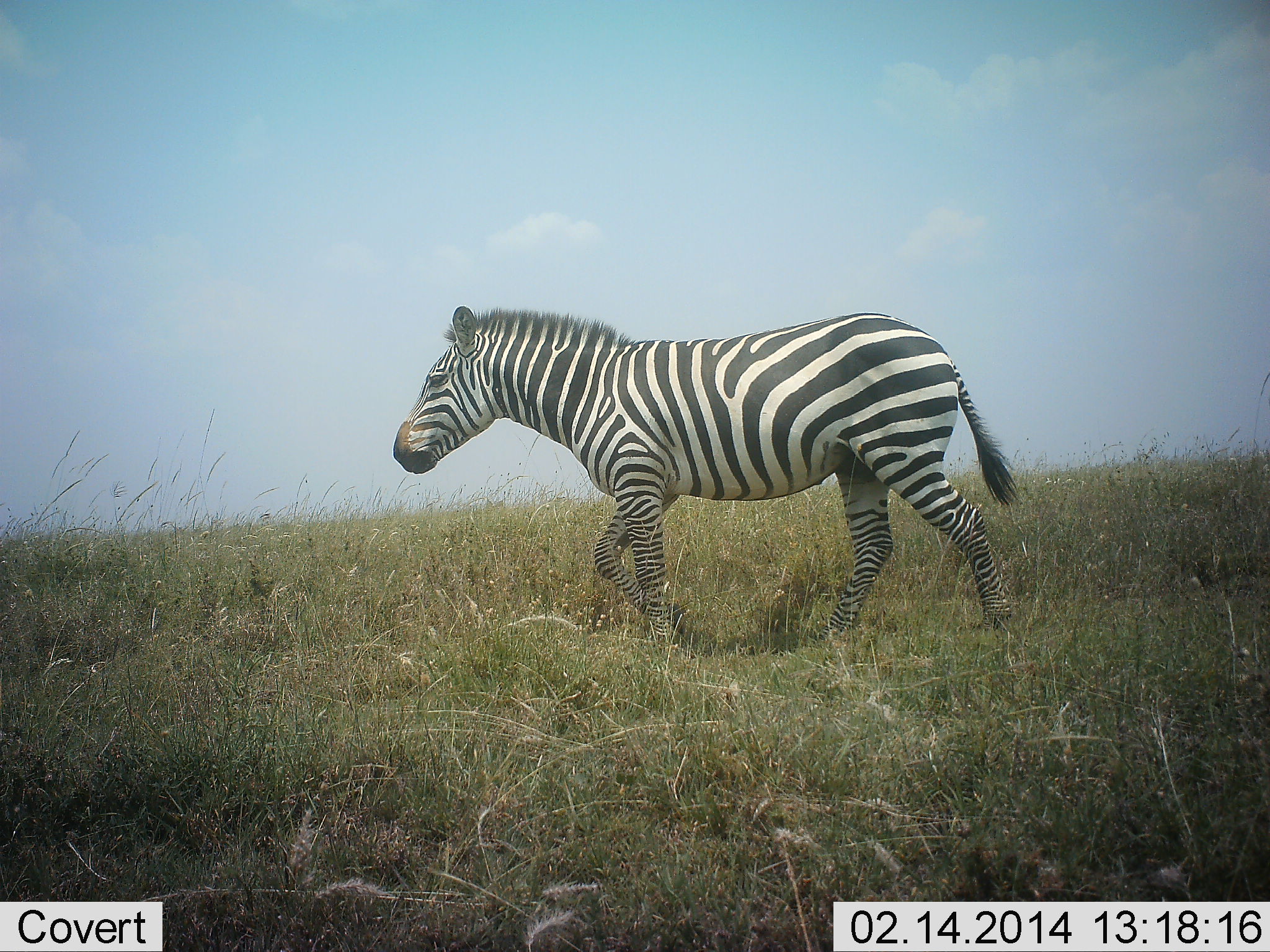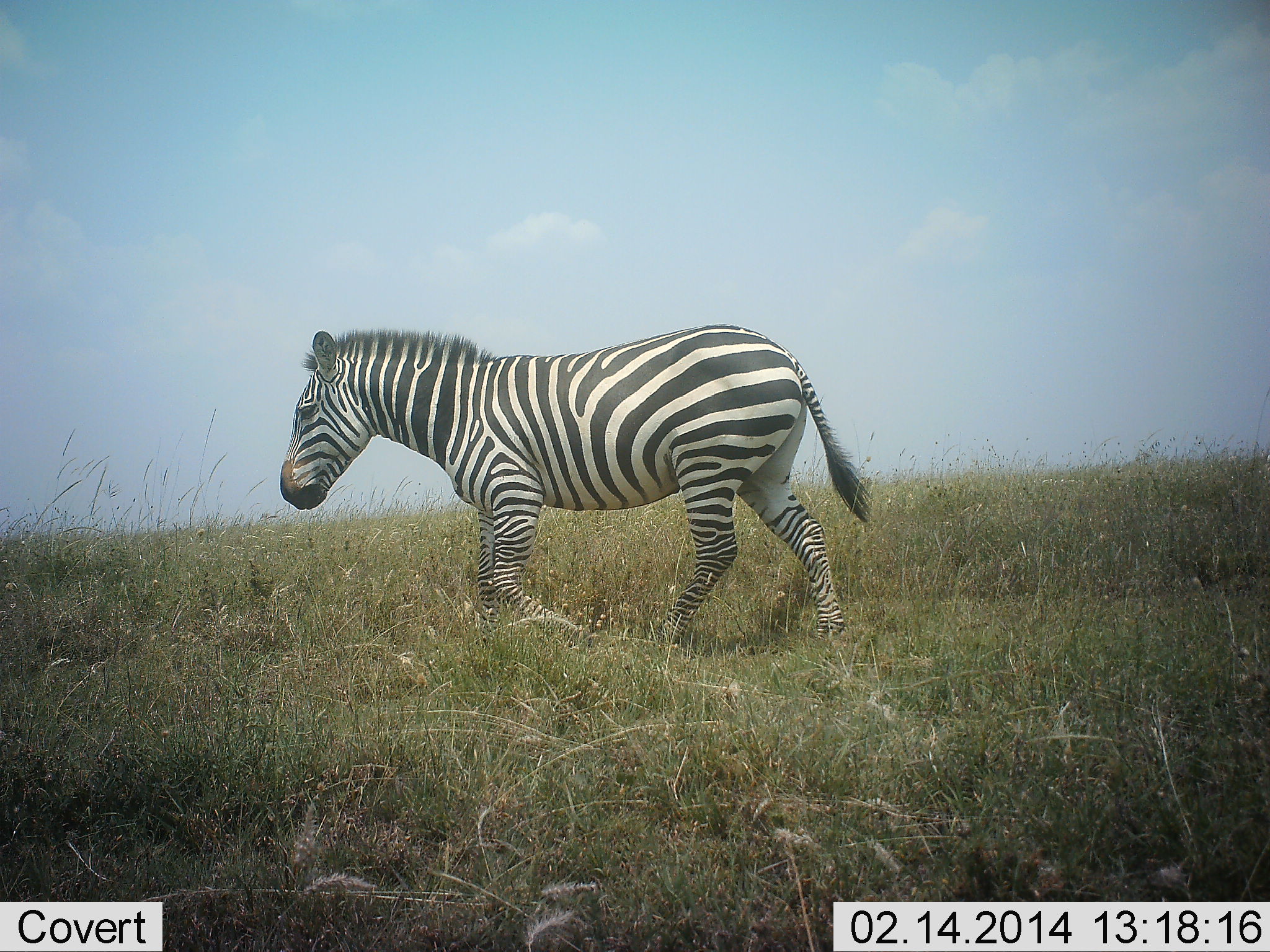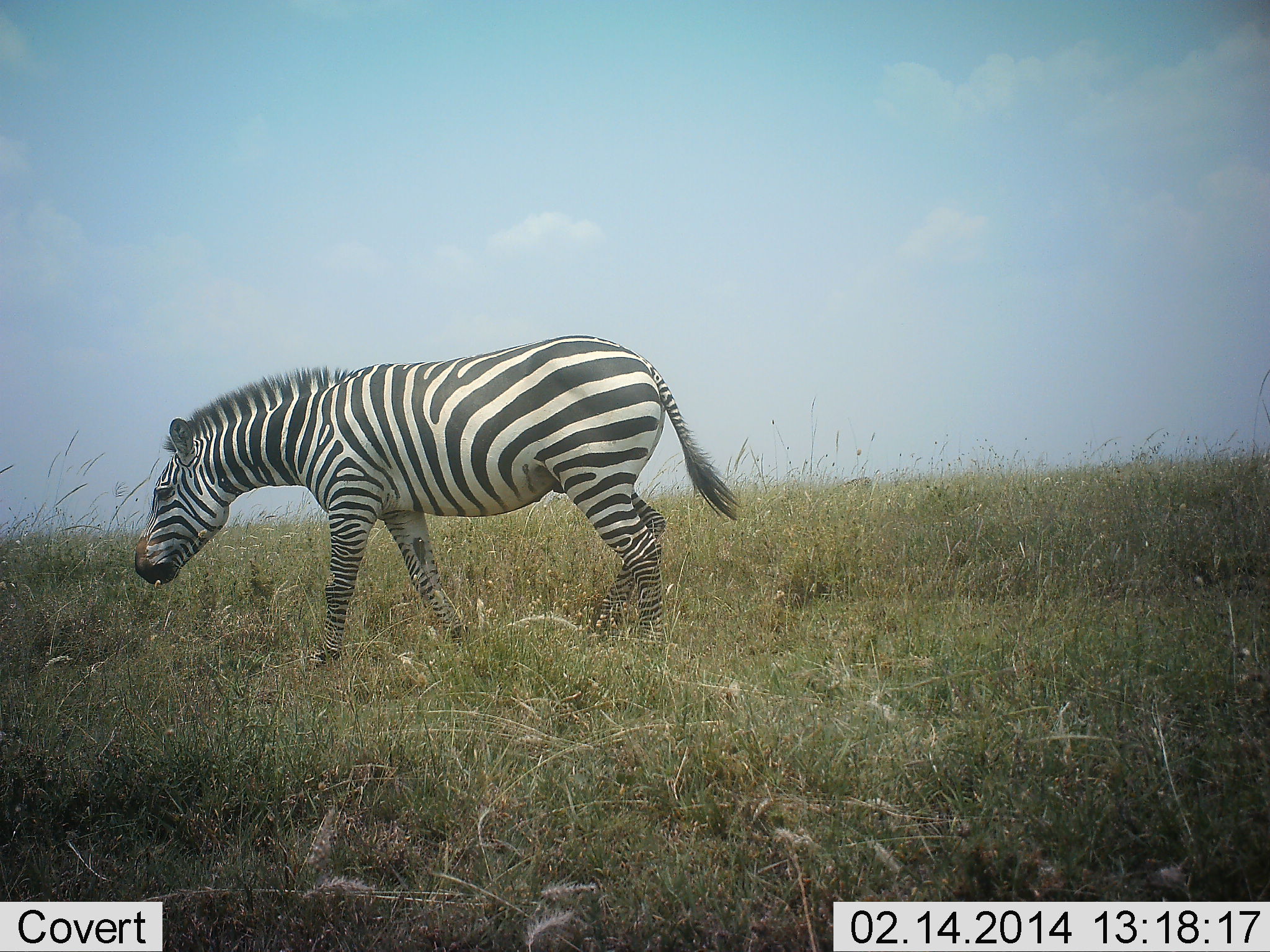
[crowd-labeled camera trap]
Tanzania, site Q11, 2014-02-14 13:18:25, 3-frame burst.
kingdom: Animalia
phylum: Chordata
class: Mammalia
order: Perissodactyla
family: Equidae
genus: Equus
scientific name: Equus quagga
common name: plains zebra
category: zebra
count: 1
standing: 0%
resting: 0%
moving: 100%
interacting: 0%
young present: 0%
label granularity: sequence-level